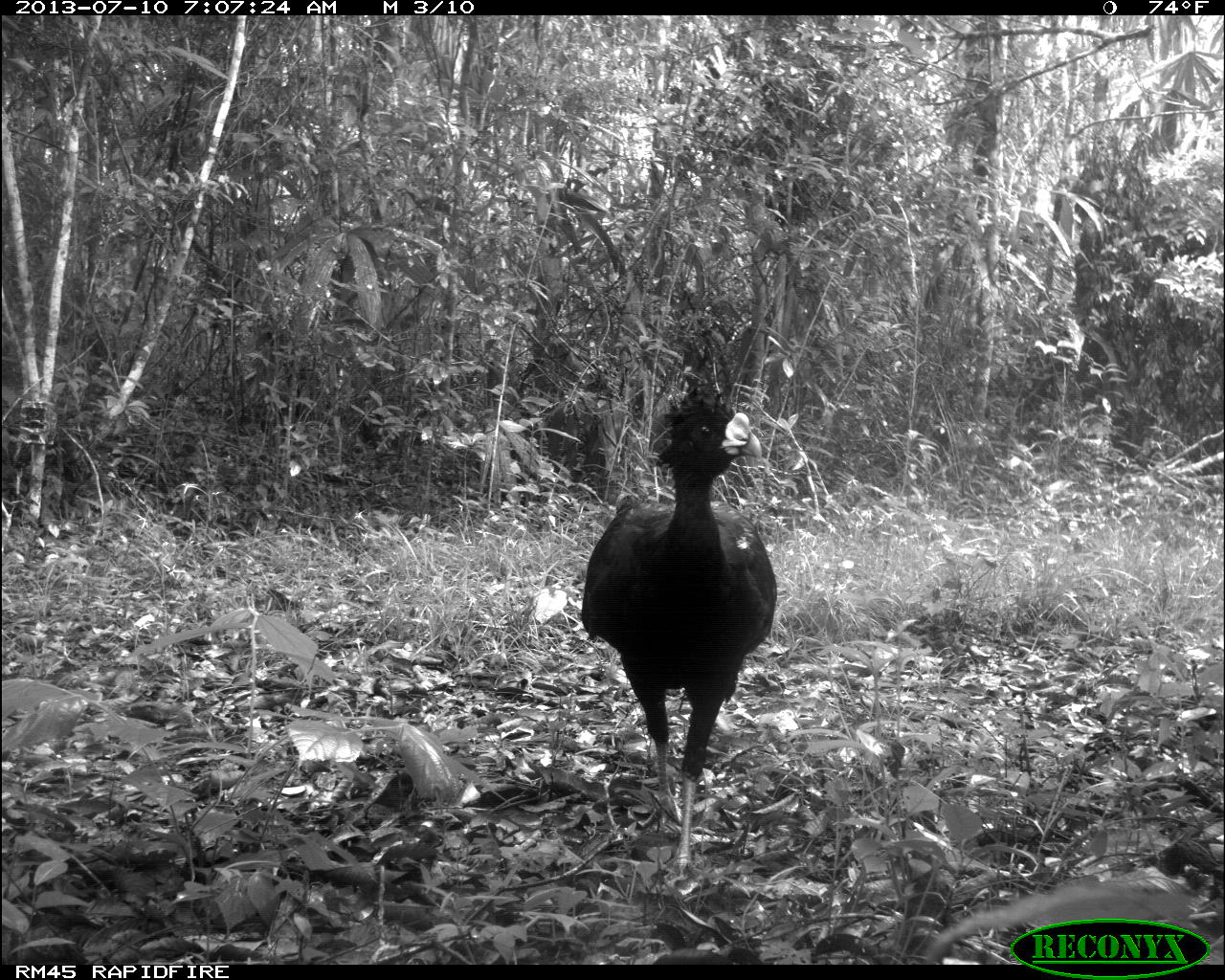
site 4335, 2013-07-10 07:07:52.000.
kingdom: Animalia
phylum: Chordata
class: Aves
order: Galliformes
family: Cracidae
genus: Crax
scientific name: Crax rubra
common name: great curassow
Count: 1.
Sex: male.